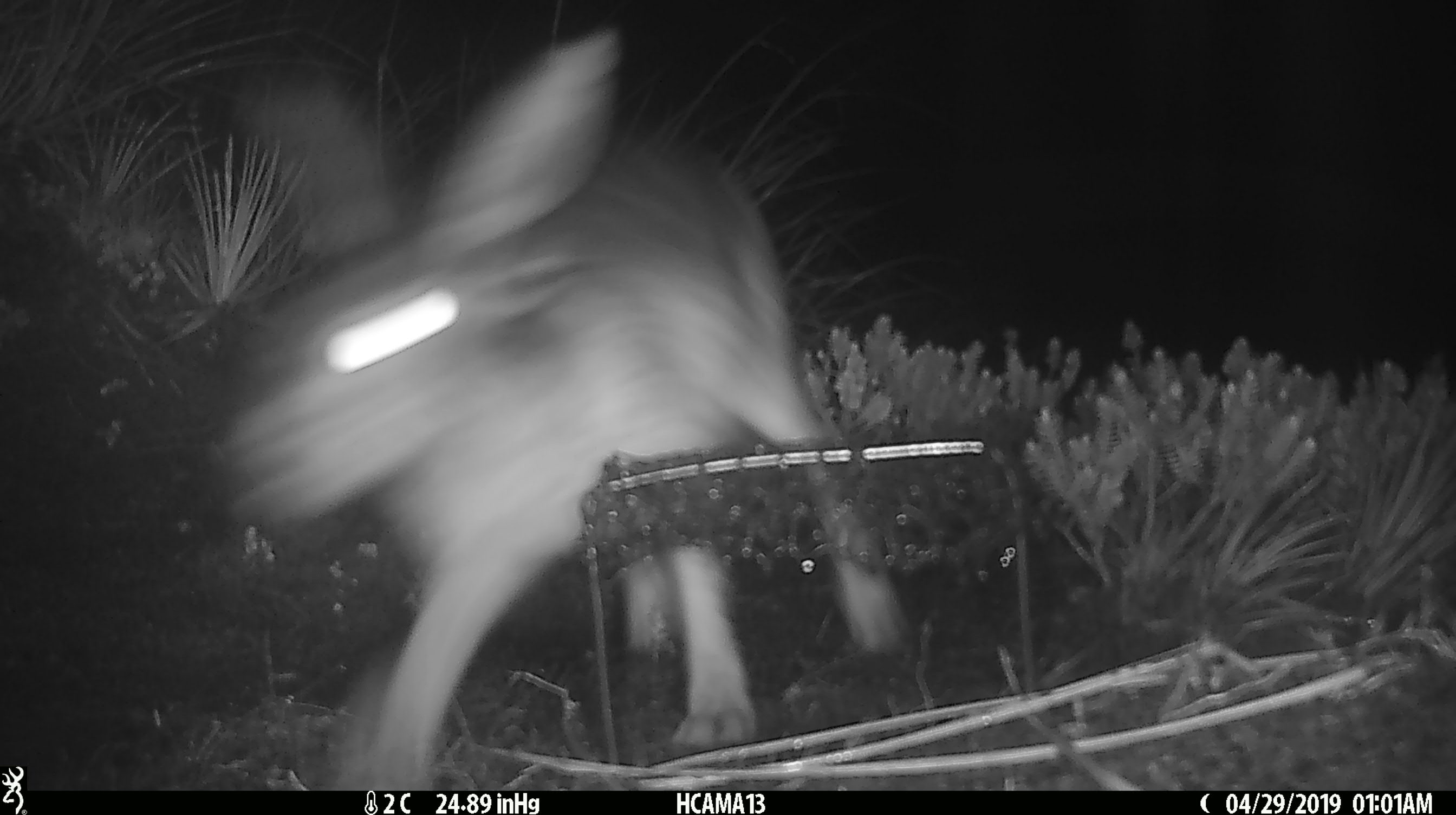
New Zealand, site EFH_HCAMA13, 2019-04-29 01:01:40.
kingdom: Animalia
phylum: Chordata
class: Mammalia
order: Lagomorpha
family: Leporidae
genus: Lepus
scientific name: Lepus europaeus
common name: brown hare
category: hare